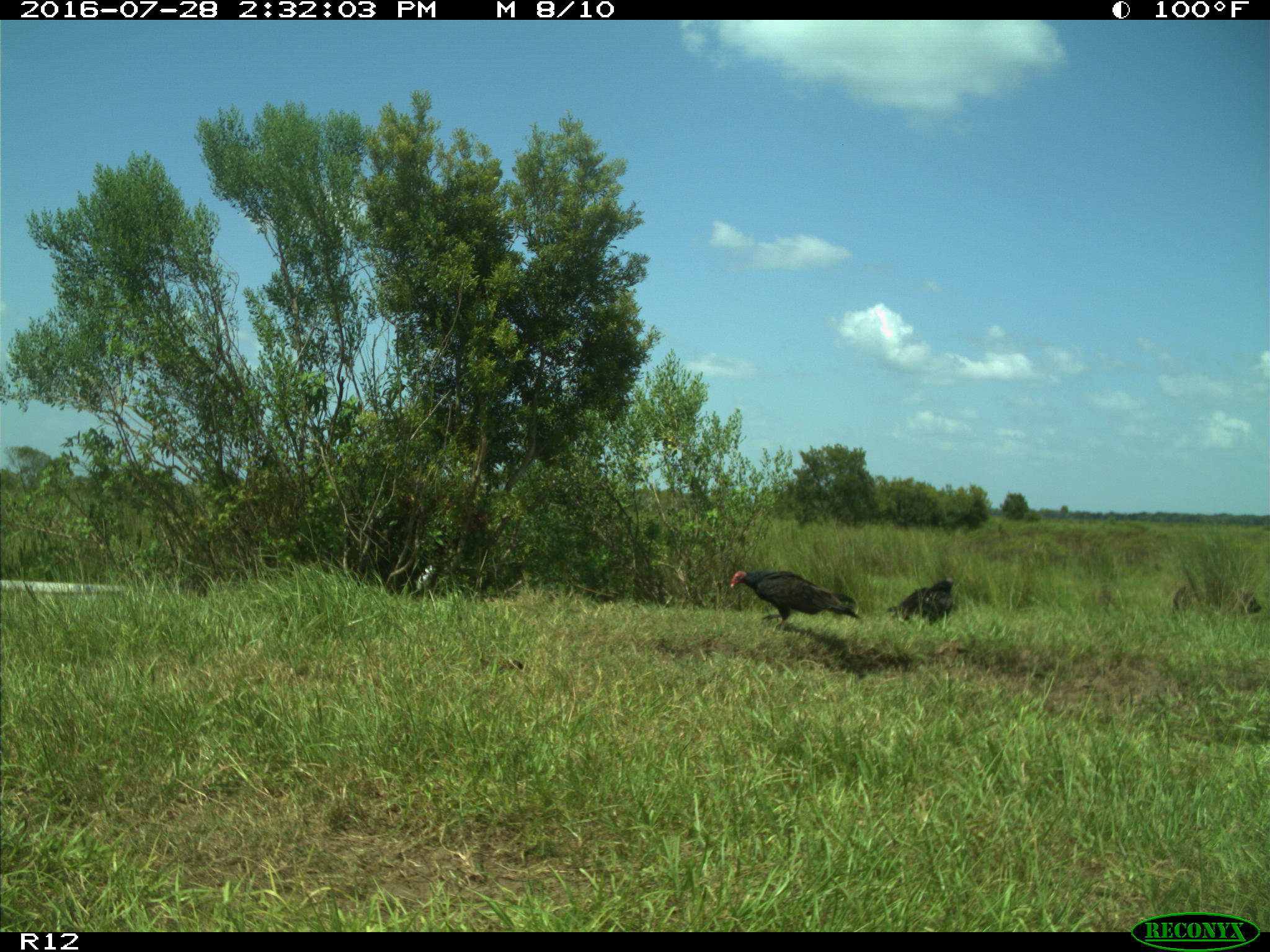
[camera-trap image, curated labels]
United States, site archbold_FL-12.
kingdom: Animalia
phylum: Chordata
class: Aves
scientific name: Aves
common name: birds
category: unidentified bird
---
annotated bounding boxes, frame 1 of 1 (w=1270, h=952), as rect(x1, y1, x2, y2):
animal: rect(730, 571, 861, 635); rect(887, 578, 954, 627)